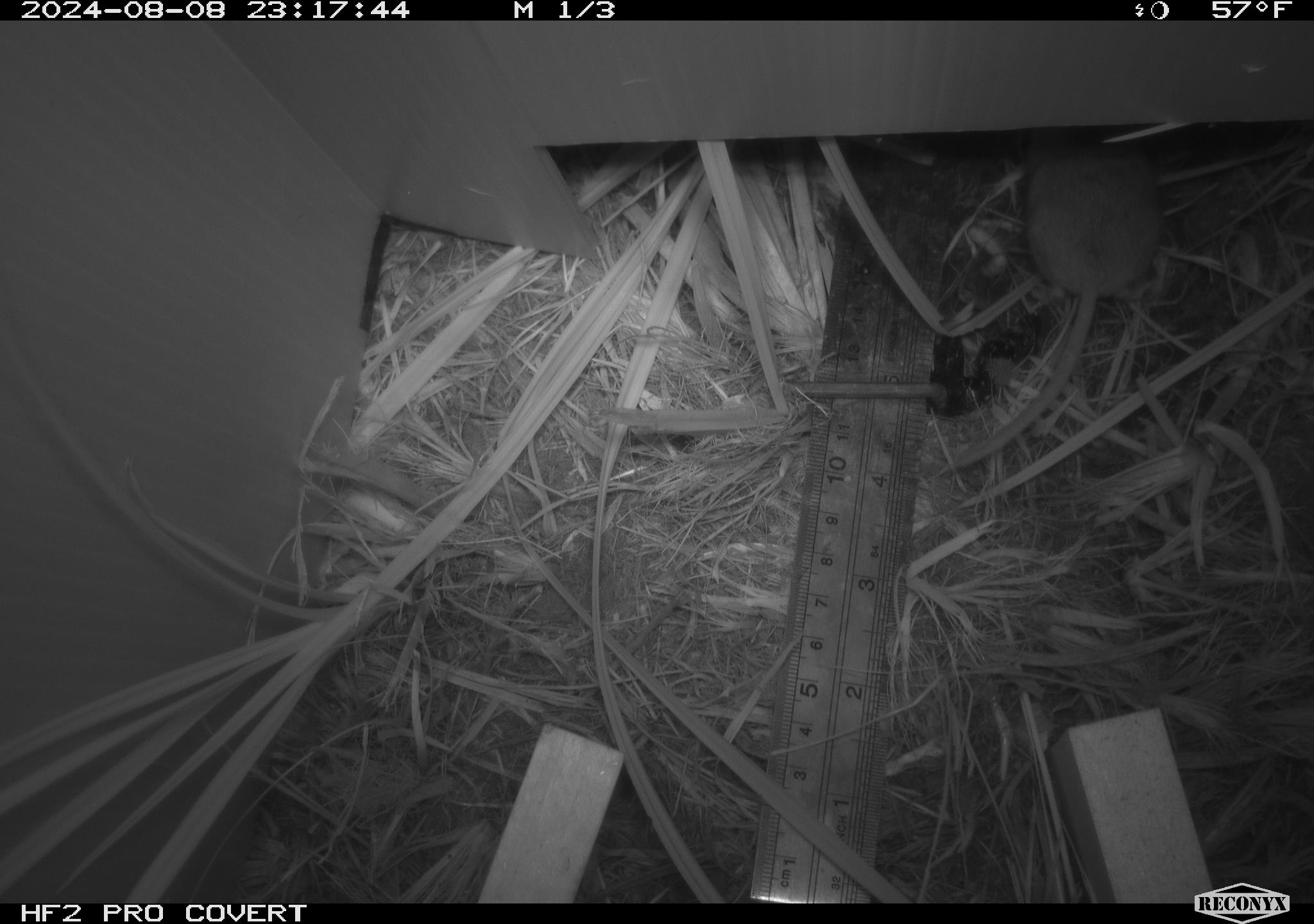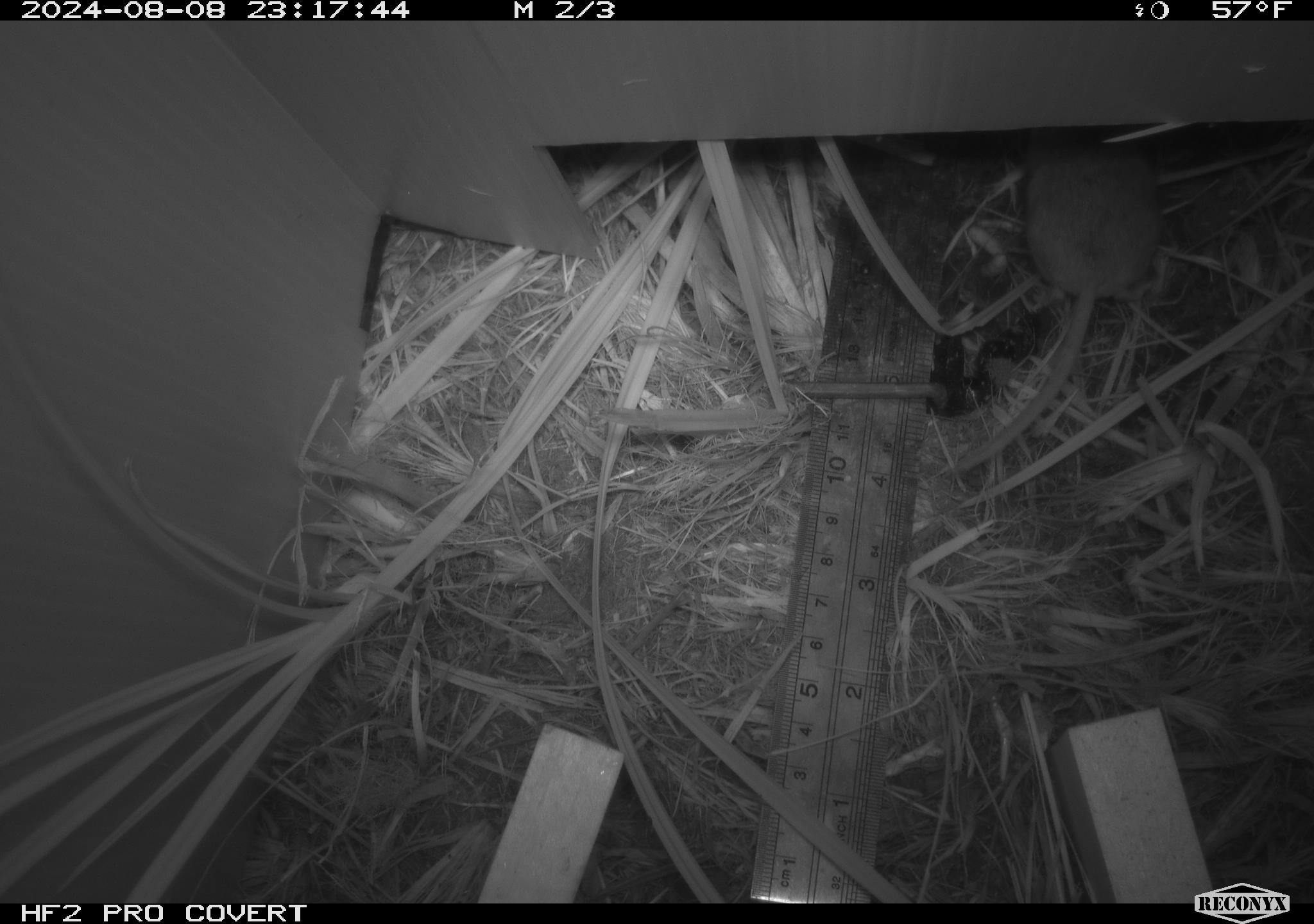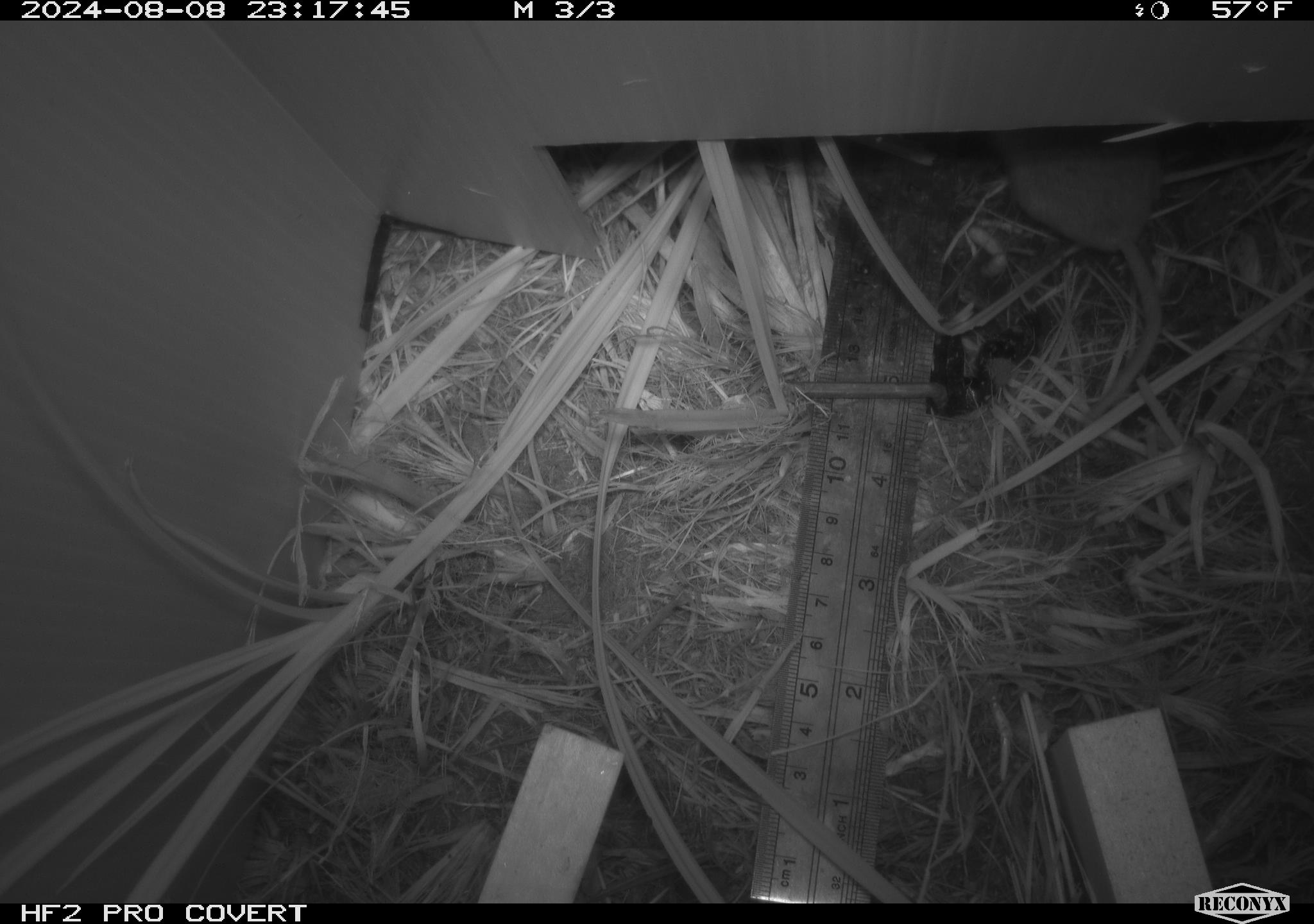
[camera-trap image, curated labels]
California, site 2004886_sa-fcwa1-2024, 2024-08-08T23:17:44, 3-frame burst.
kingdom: Animalia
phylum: Chordata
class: Mammalia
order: Rodentia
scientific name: Rodentia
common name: mouse species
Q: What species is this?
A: Mouse species (Rodentia).